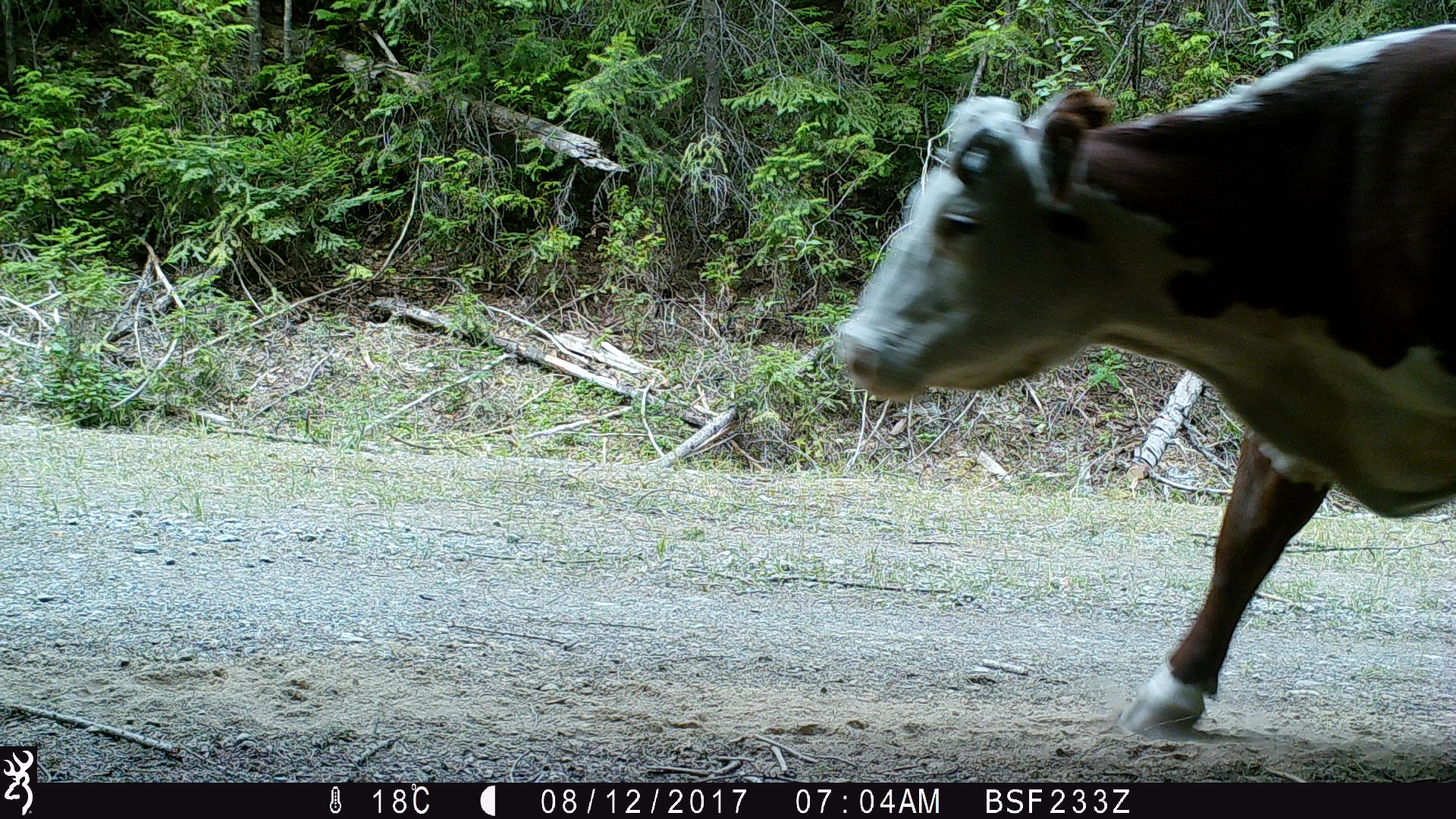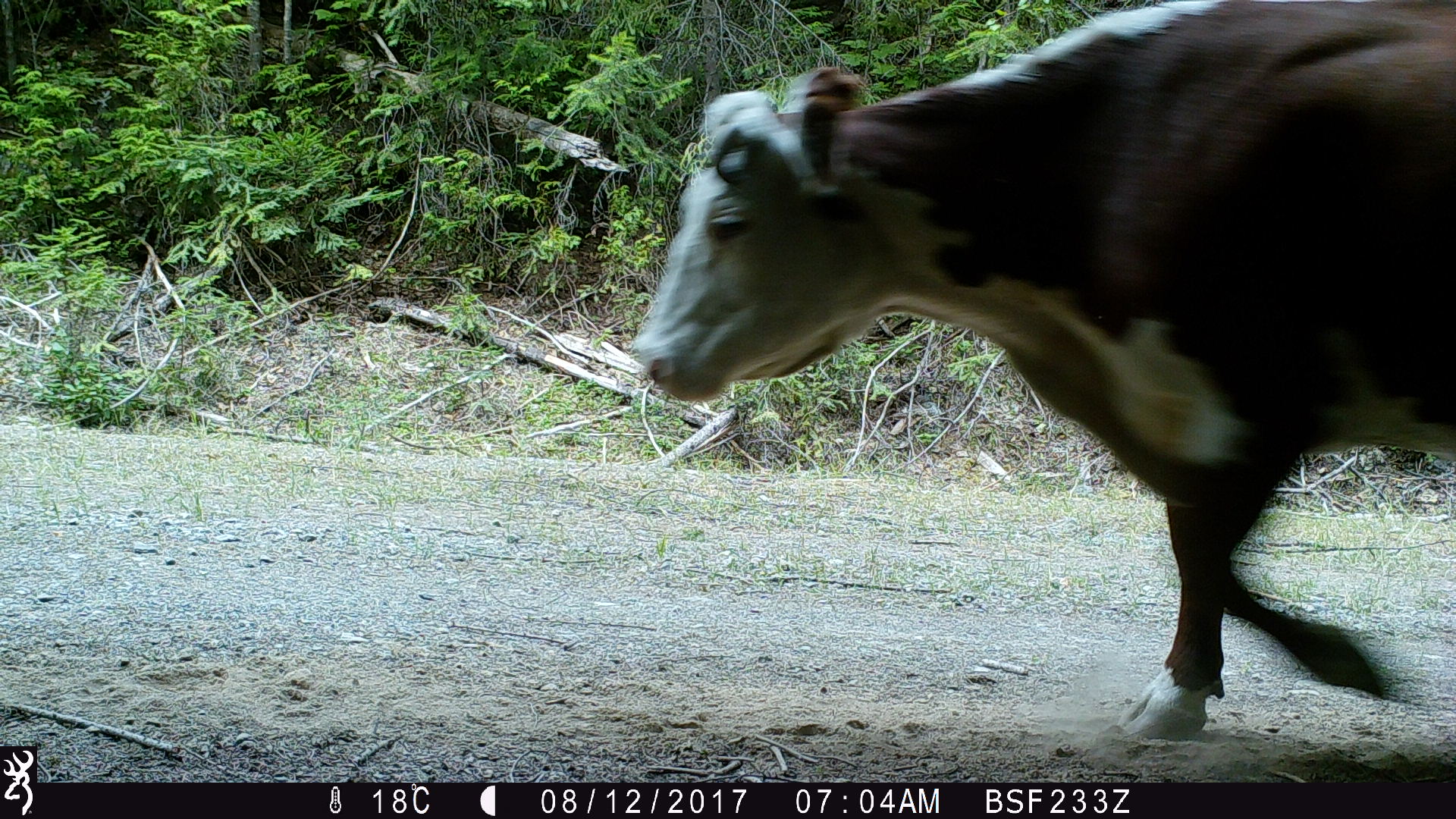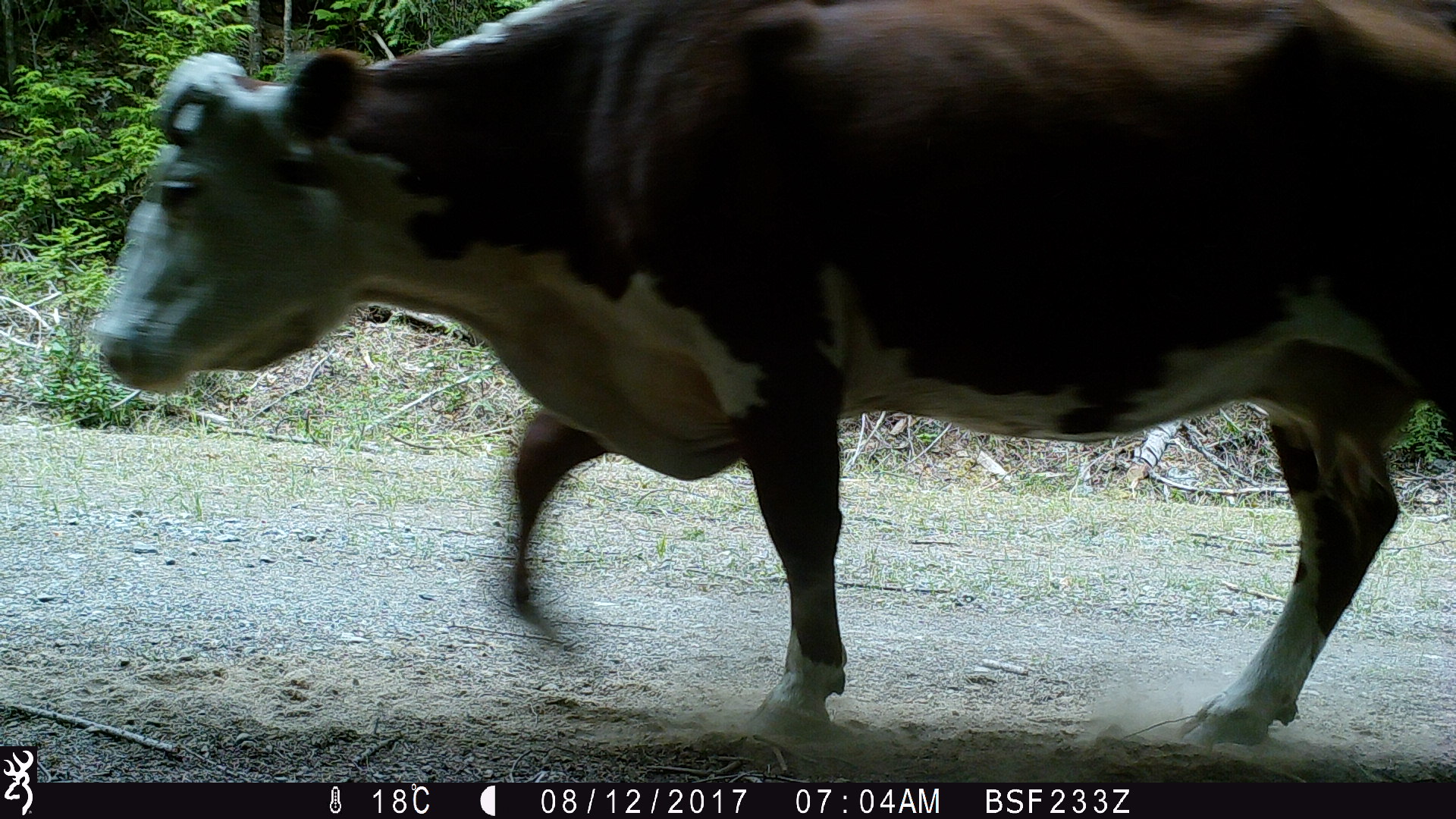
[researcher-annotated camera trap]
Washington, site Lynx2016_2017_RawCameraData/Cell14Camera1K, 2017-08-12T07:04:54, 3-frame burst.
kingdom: Animalia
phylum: Chordata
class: Mammalia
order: Artiodactyla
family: Bovidae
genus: Bos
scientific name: Bos taurus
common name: domestic cattle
Domestic cattle (Bos taurus). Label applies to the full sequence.